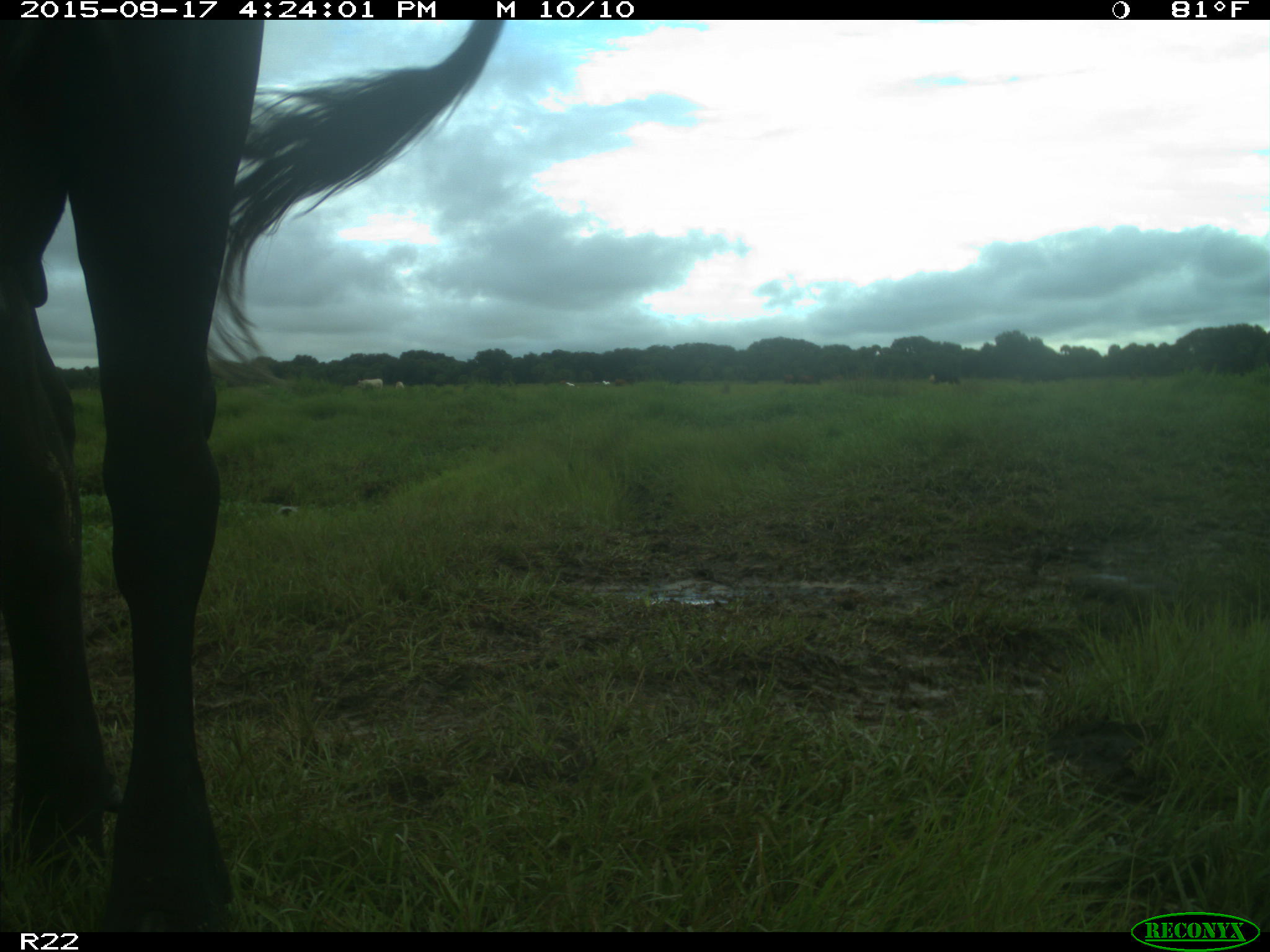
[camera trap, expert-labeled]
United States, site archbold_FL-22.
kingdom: Animalia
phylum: Chordata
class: Mammalia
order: Artiodactyla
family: Bovidae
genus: Bos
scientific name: Bos taurus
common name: domestic cow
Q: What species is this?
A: Bos taurus (domestic cow).